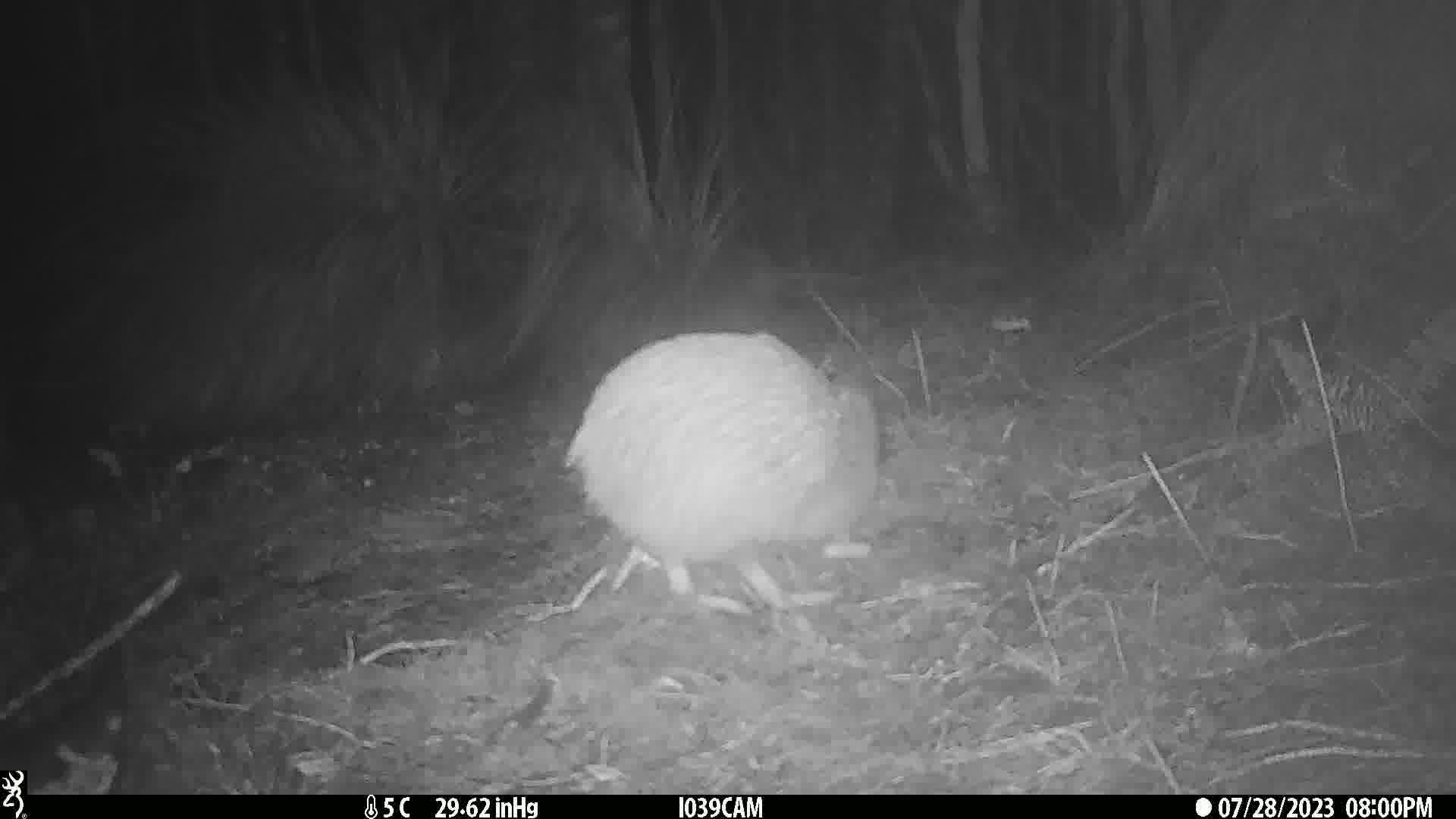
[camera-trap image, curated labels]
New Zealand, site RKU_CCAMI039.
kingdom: Animalia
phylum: Chordata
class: Aves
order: Apterygiformes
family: Apterygidae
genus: Apteryx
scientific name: Apteryx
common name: kiwi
Kiwi (Apteryx).